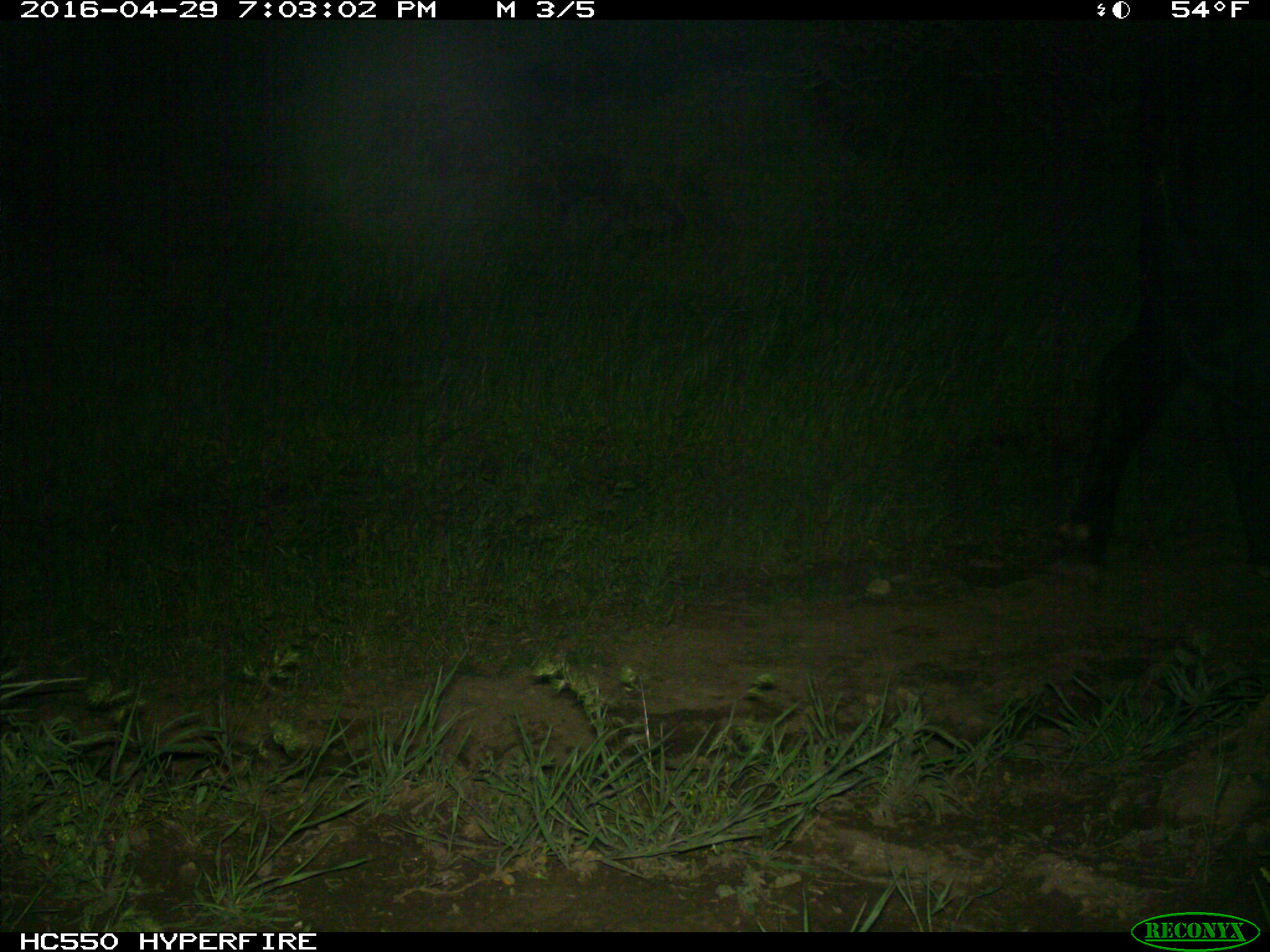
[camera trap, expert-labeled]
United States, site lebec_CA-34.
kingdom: Animalia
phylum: Chordata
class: Mammalia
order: Artiodactyla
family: Bovidae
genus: Bos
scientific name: Bos taurus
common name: domestic cow